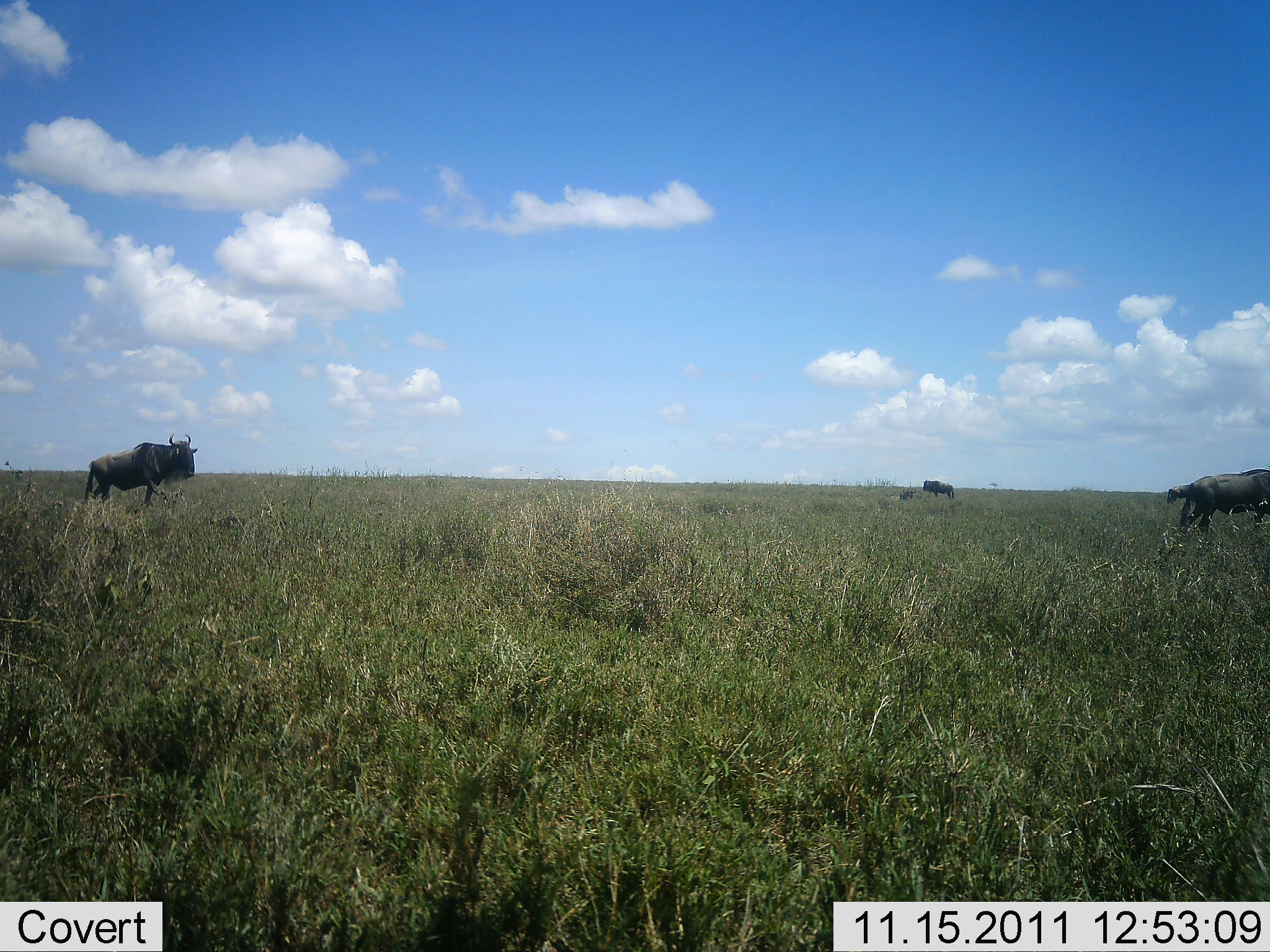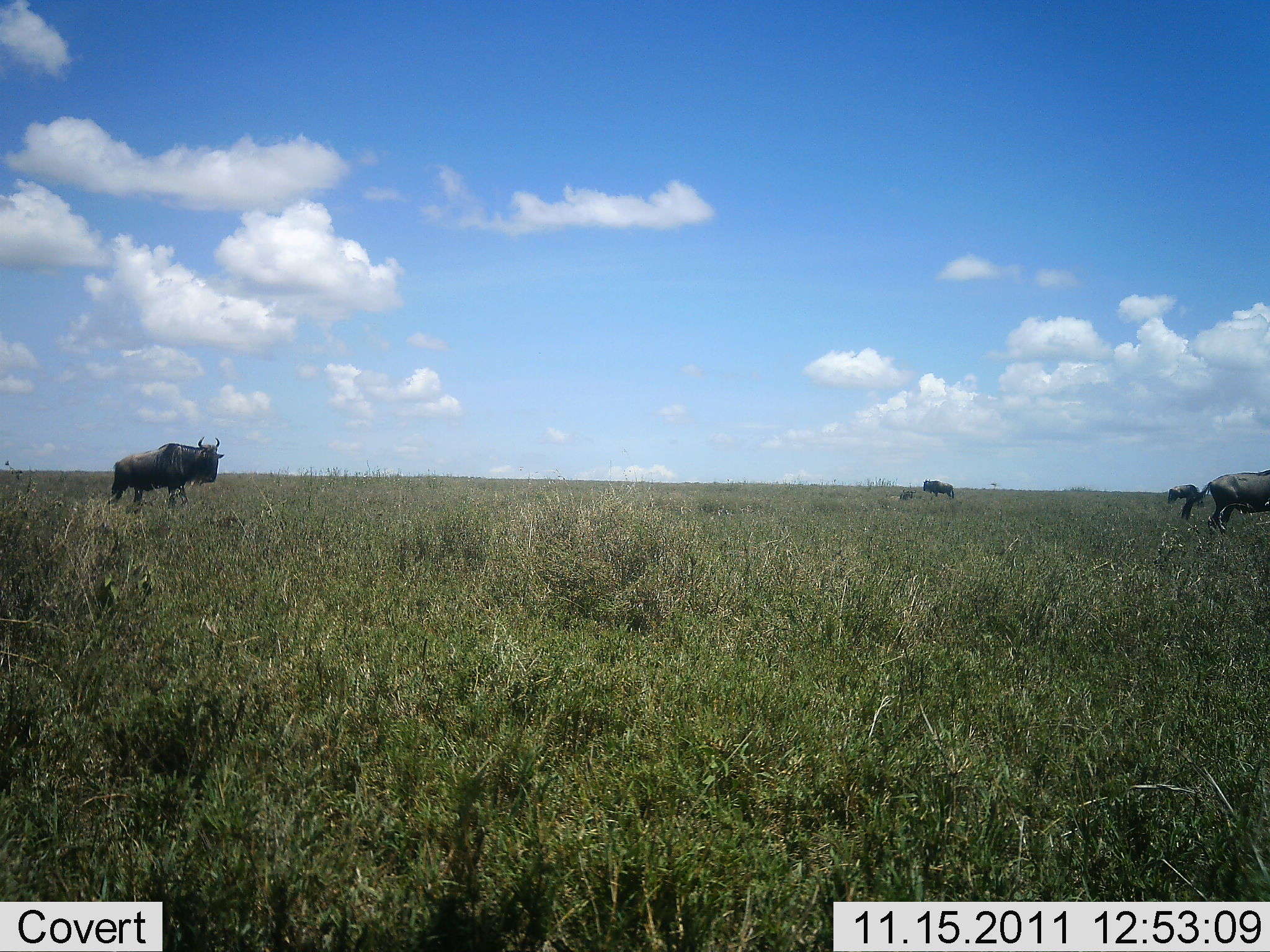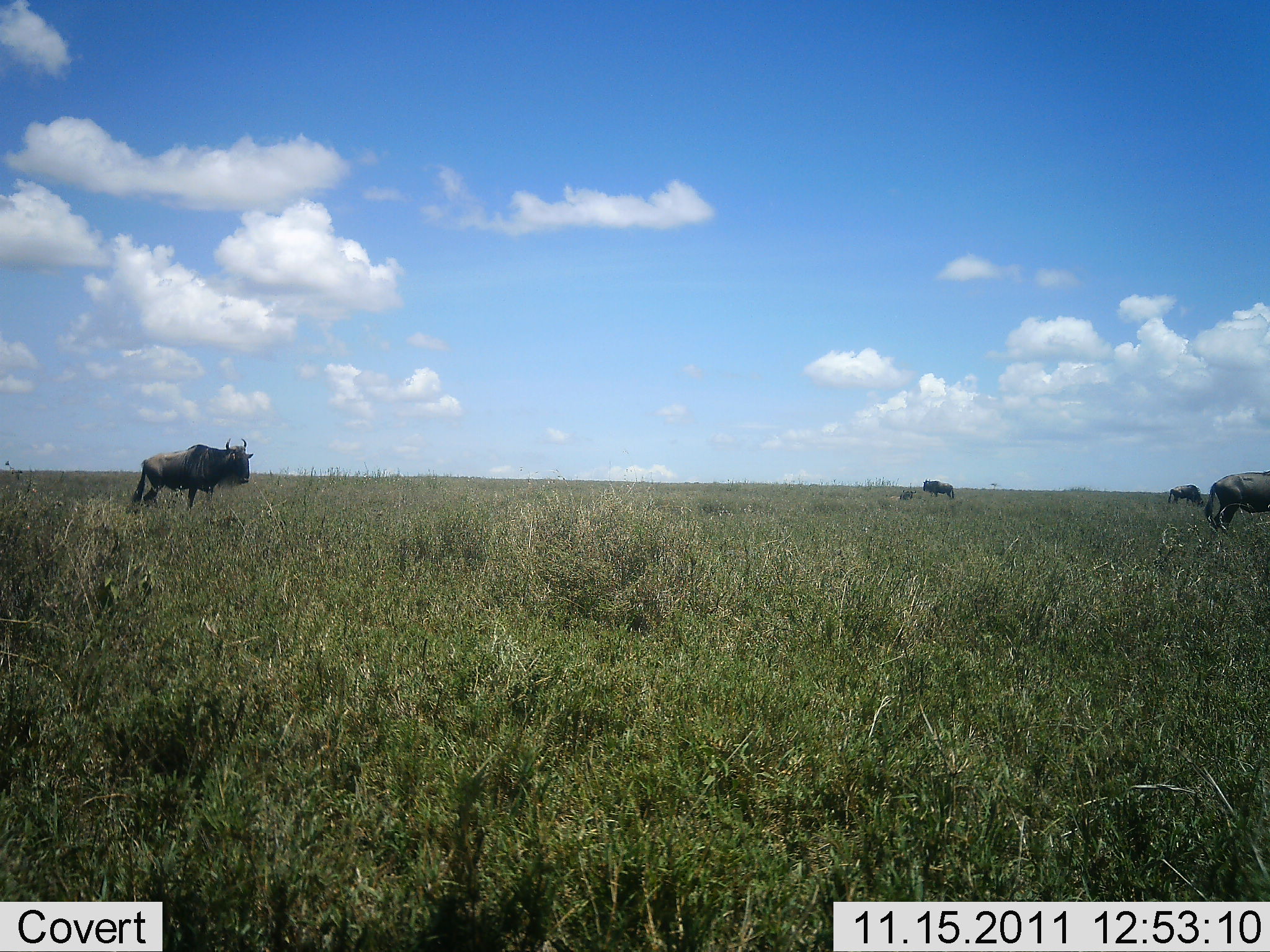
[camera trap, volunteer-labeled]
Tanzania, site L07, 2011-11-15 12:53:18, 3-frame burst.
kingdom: Animalia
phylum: Chordata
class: Mammalia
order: Artiodactyla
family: Bovidae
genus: Connochaetes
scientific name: Connochaetes taurinus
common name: blue wildebeest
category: wildebeest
Wildebeest (blue wildebeest) (Connochaetes taurinus), count 3. Behavior (volunteer vote fractions): standing 50%, resting 0%, moving 83%, interacting 0%. Young present (vote fraction): 0%. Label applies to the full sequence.